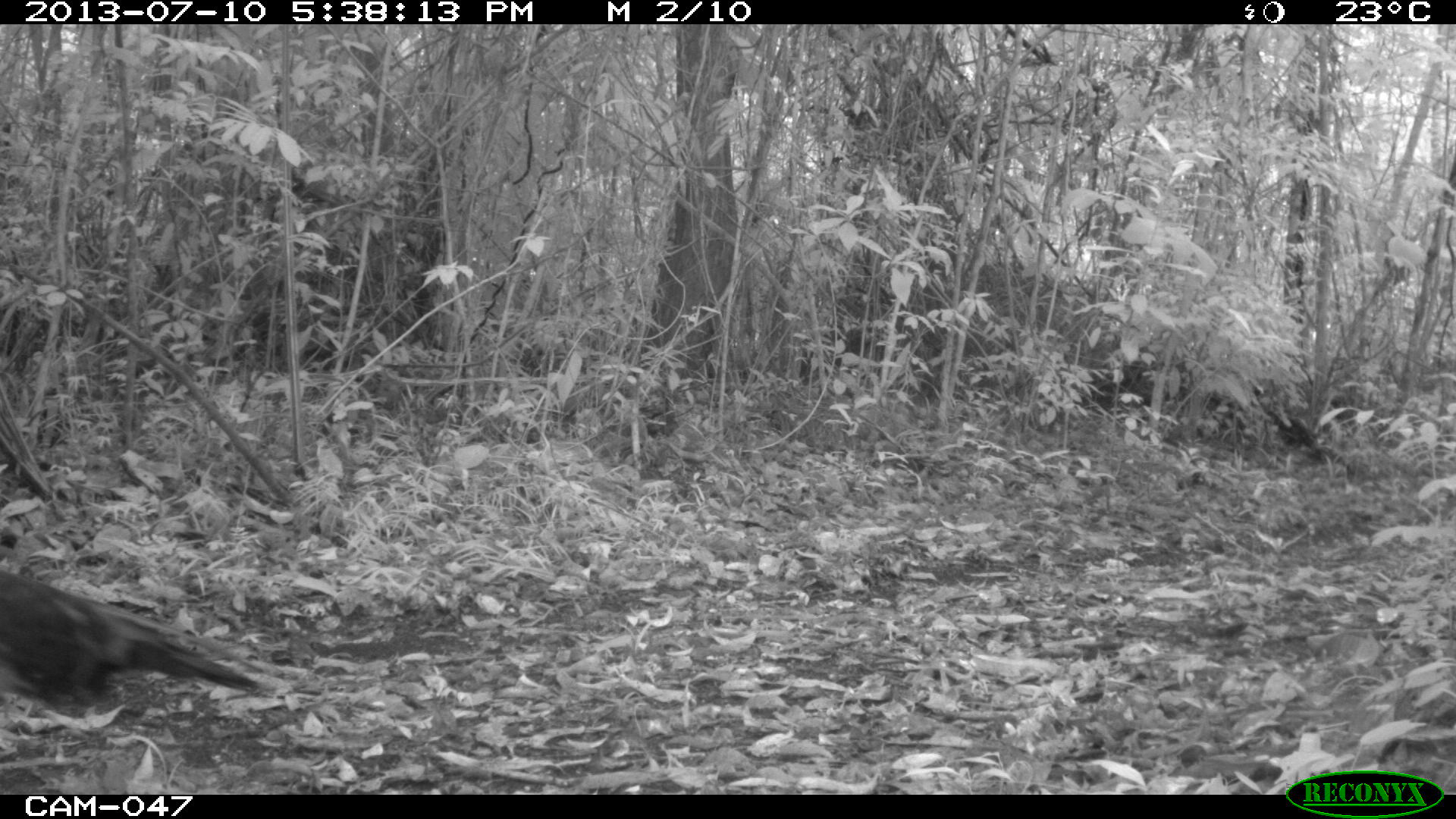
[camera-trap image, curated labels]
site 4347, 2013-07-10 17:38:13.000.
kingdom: Animalia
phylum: Chordata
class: Aves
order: Galliformes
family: Phasianidae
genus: Meleagris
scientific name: Meleagris ocellata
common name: ocellated turkey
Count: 1.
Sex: male.